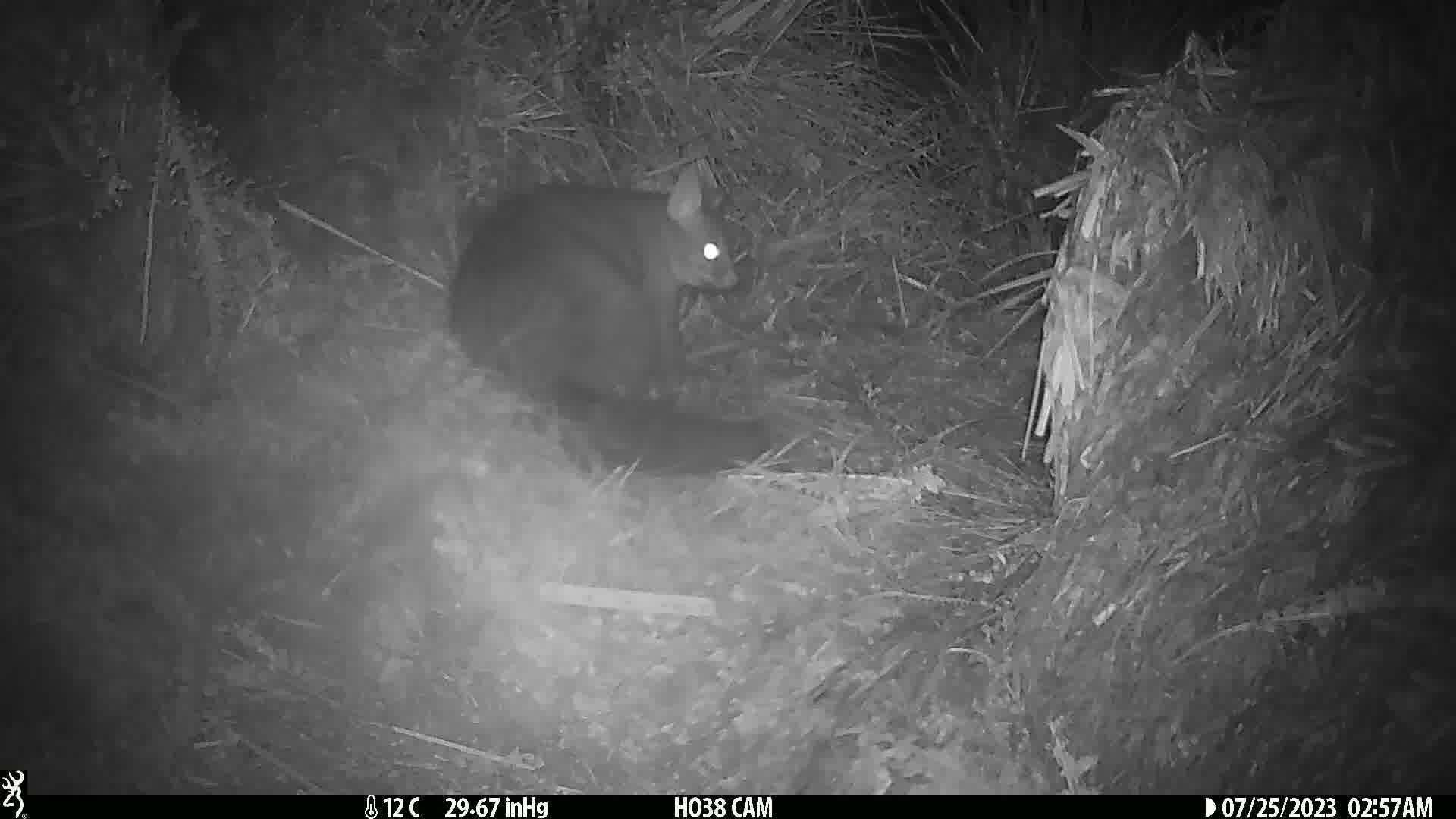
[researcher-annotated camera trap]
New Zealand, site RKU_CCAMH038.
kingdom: Animalia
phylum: Chordata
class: Mammalia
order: Diprotodontia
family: Phalangeridae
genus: Trichosurus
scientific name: Trichosurus vulpecula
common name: common brushtail possum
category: possum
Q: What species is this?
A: Possum (common brushtail possum) (Trichosurus vulpecula).